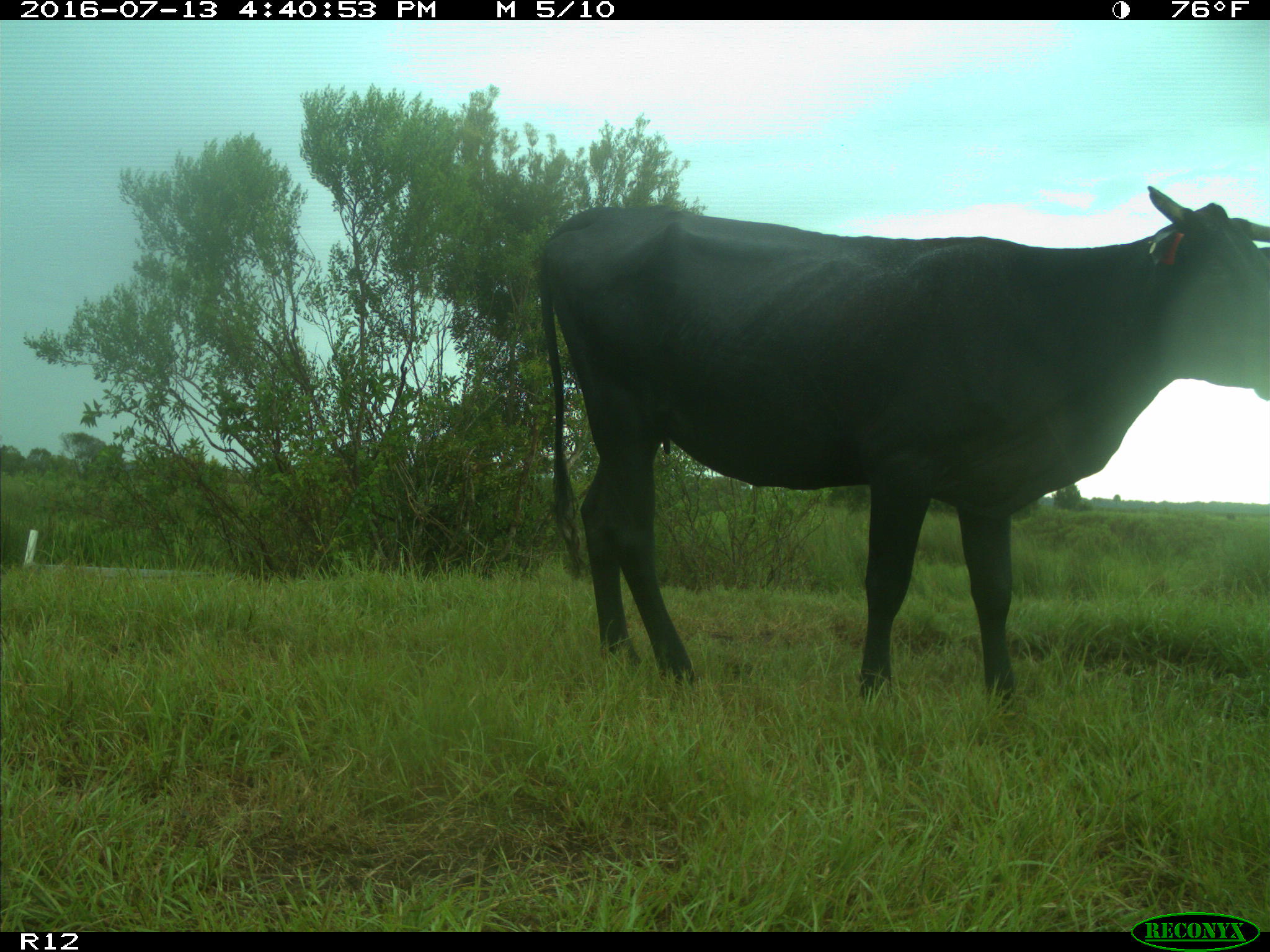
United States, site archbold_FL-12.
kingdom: Animalia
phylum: Chordata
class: Mammalia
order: Artiodactyla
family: Bovidae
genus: Bos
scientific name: Bos taurus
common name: domestic cow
Bos taurus (domestic cow).